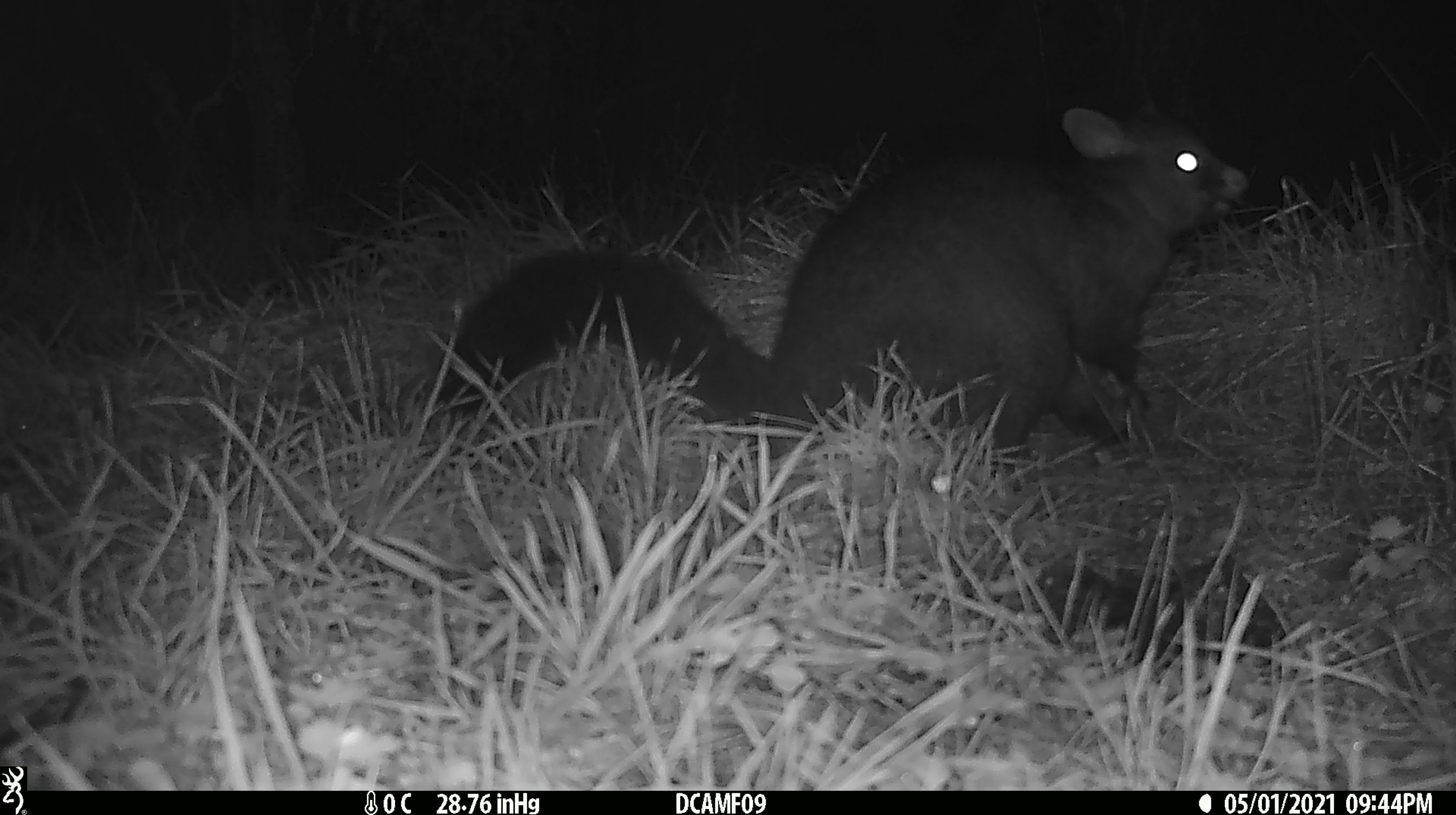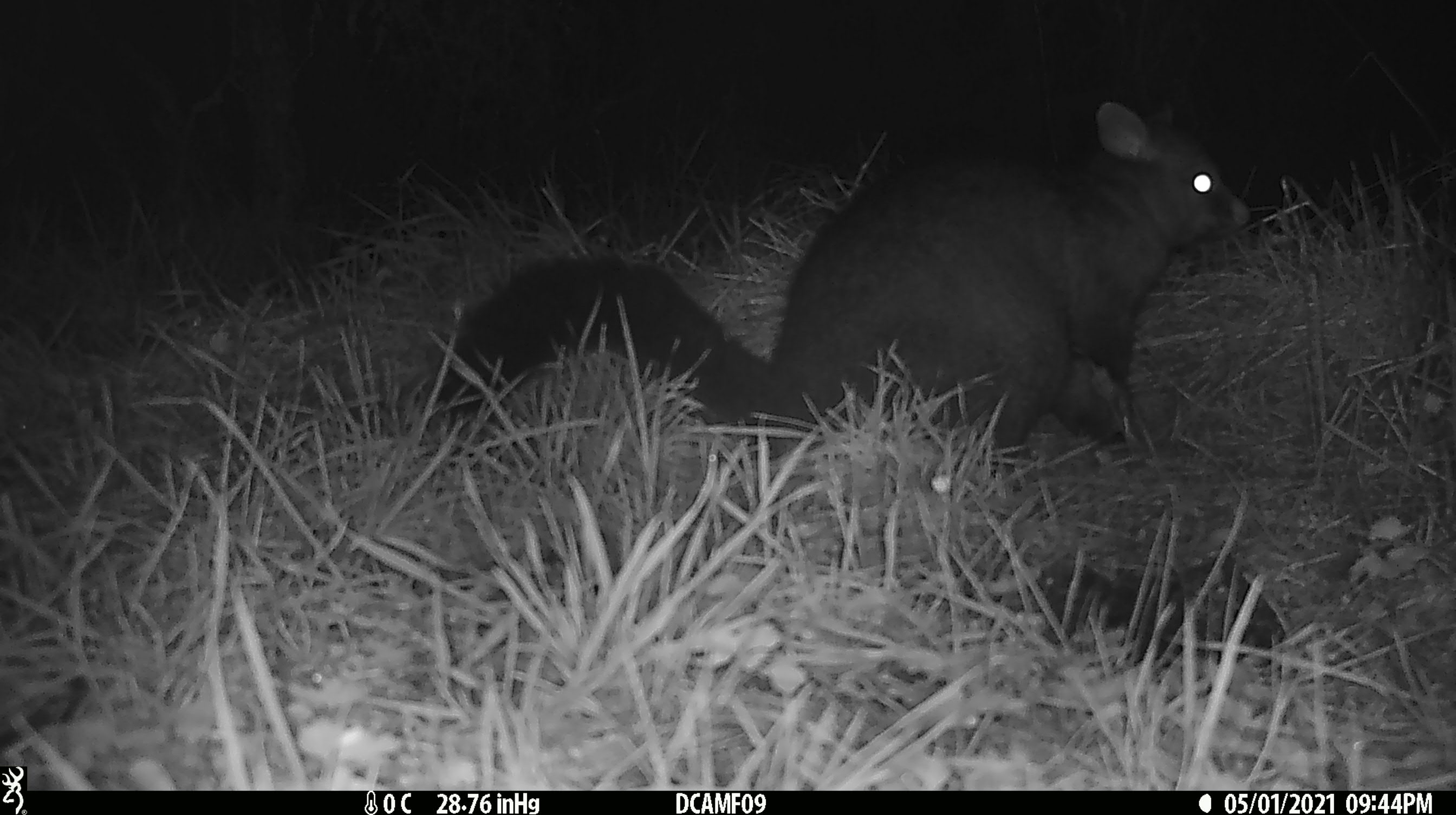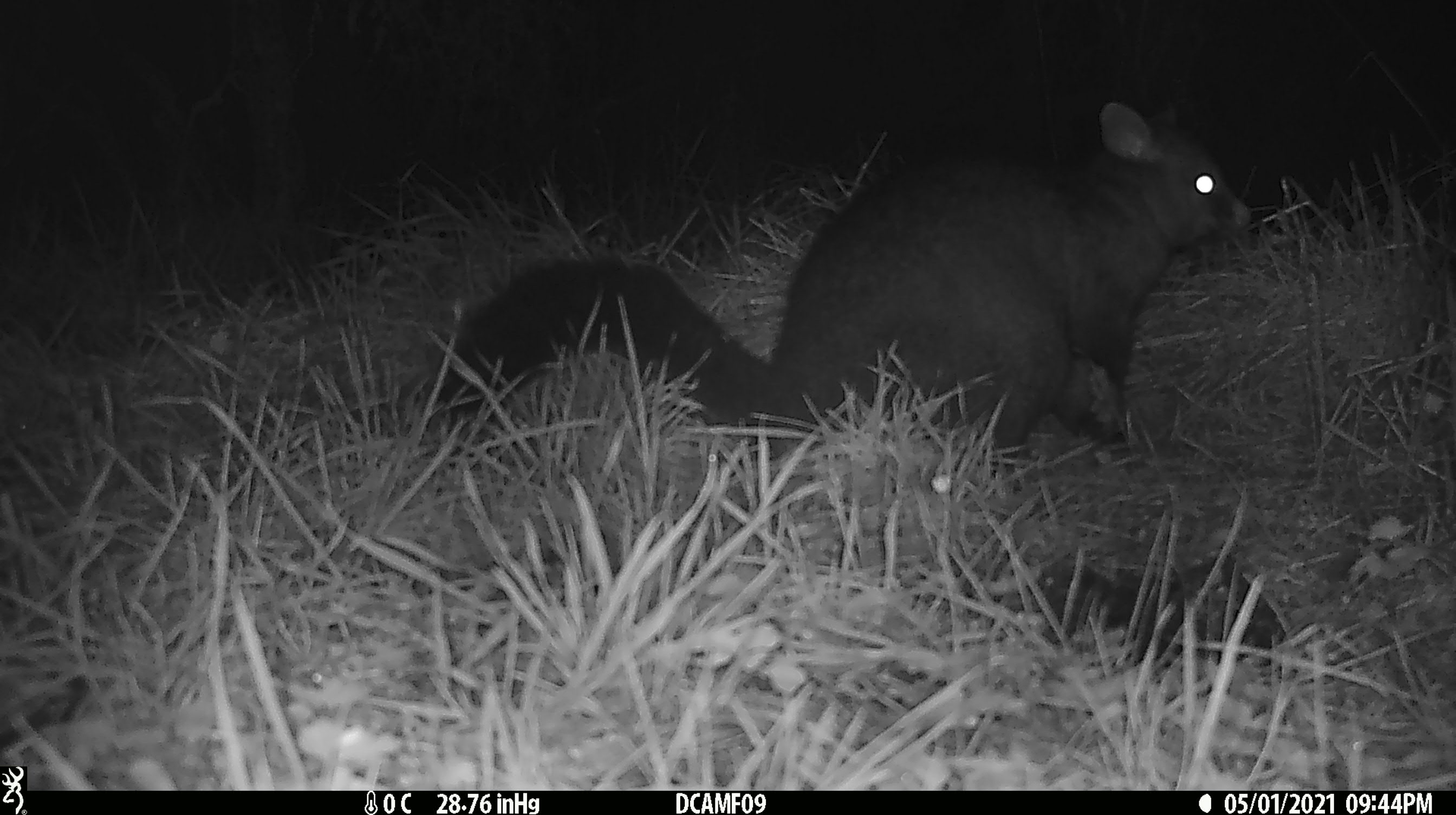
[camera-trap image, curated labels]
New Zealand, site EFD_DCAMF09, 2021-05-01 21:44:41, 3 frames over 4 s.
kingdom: Animalia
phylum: Chordata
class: Mammalia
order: Diprotodontia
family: Phalangeridae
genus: Trichosurus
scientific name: Trichosurus vulpecula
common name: common brushtail possum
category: possum